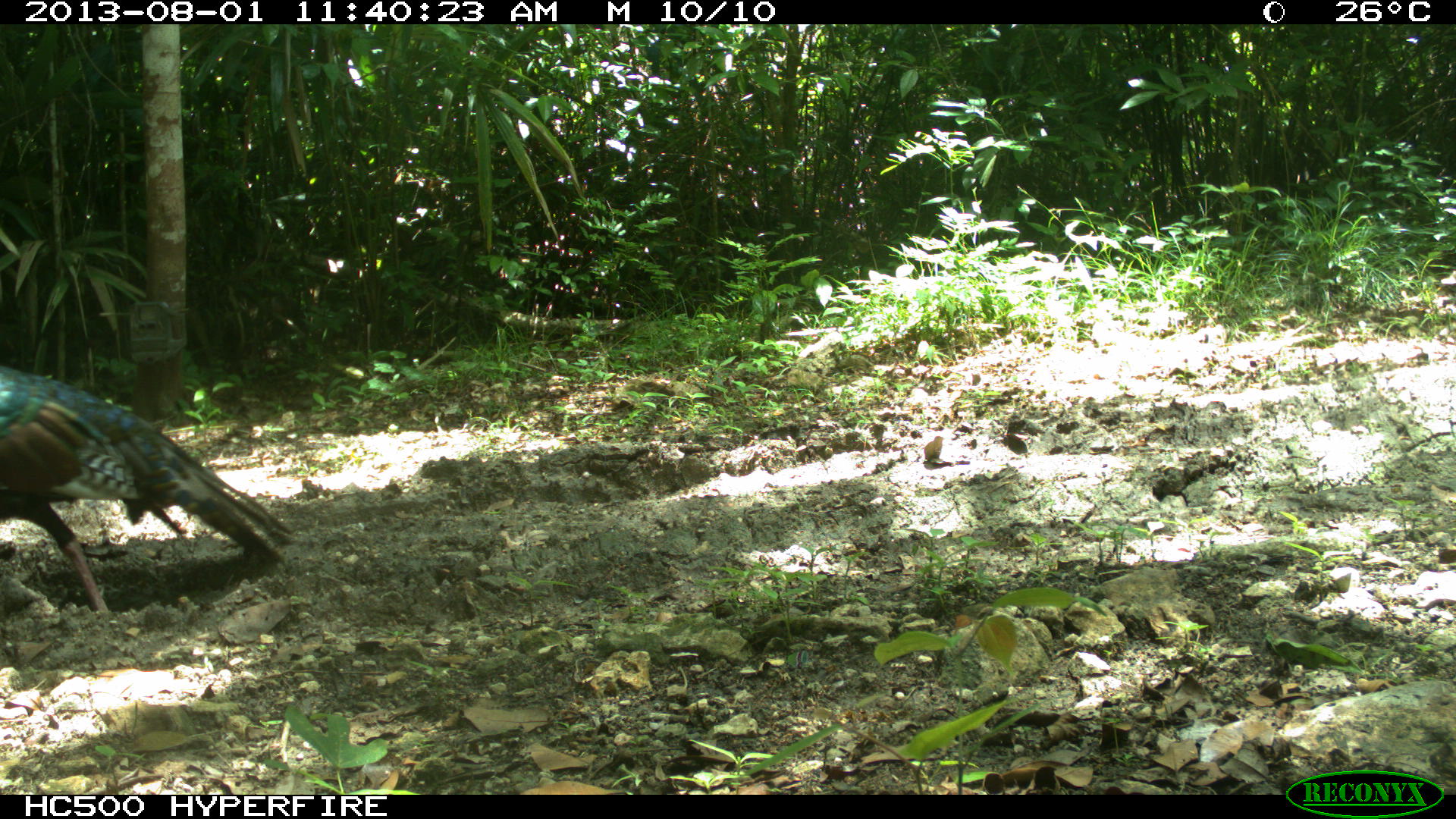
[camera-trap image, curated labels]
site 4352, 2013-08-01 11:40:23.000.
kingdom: Animalia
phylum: Chordata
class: Aves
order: Galliformes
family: Phasianidae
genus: Meleagris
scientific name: Meleagris ocellata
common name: ocellated turkey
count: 1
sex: male